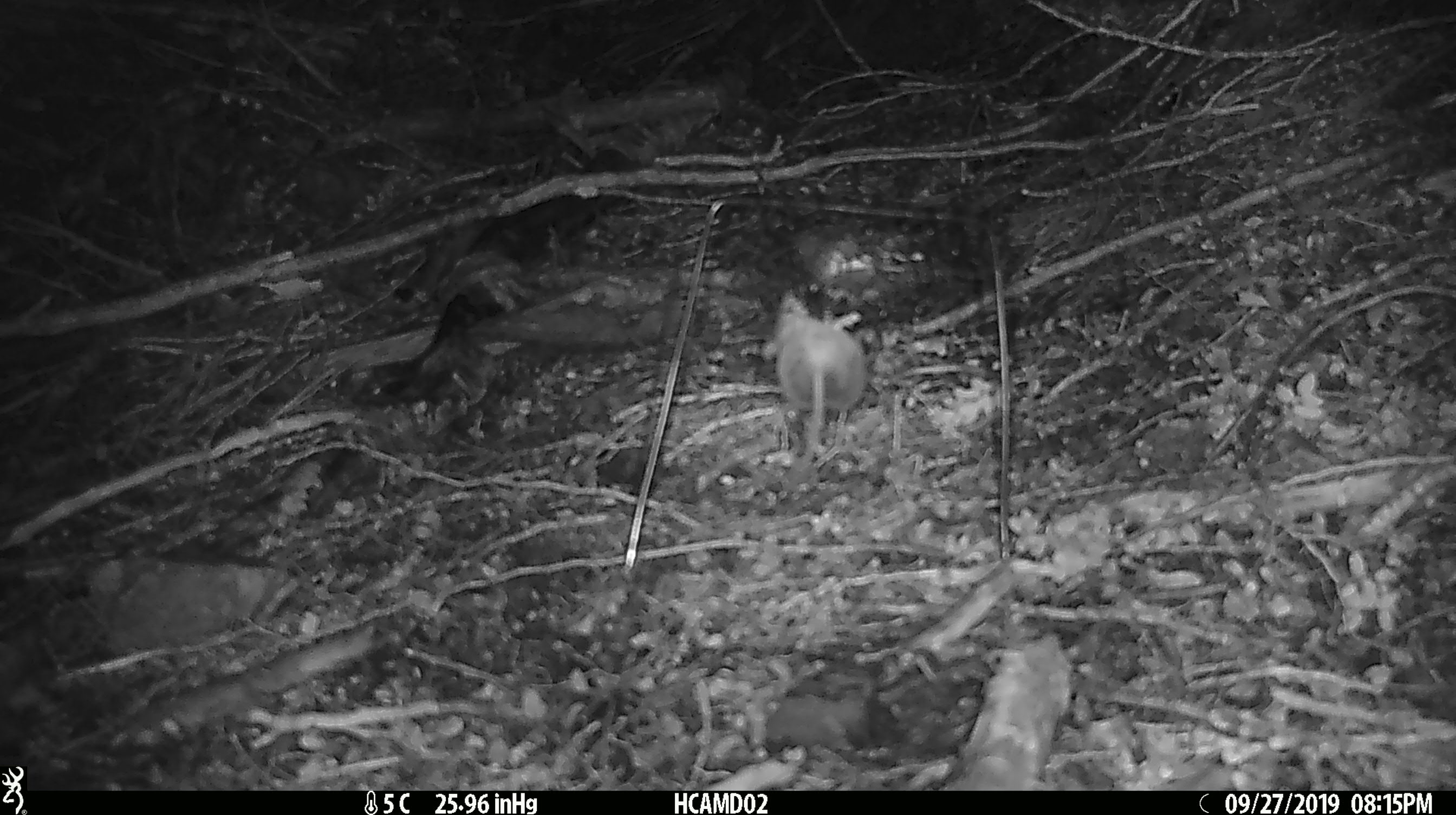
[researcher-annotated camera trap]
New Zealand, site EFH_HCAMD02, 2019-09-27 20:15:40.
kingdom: Animalia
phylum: Chordata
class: Mammalia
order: Rodentia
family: Muridae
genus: Mus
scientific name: Mus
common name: mouse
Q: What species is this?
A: Mouse (Mus).